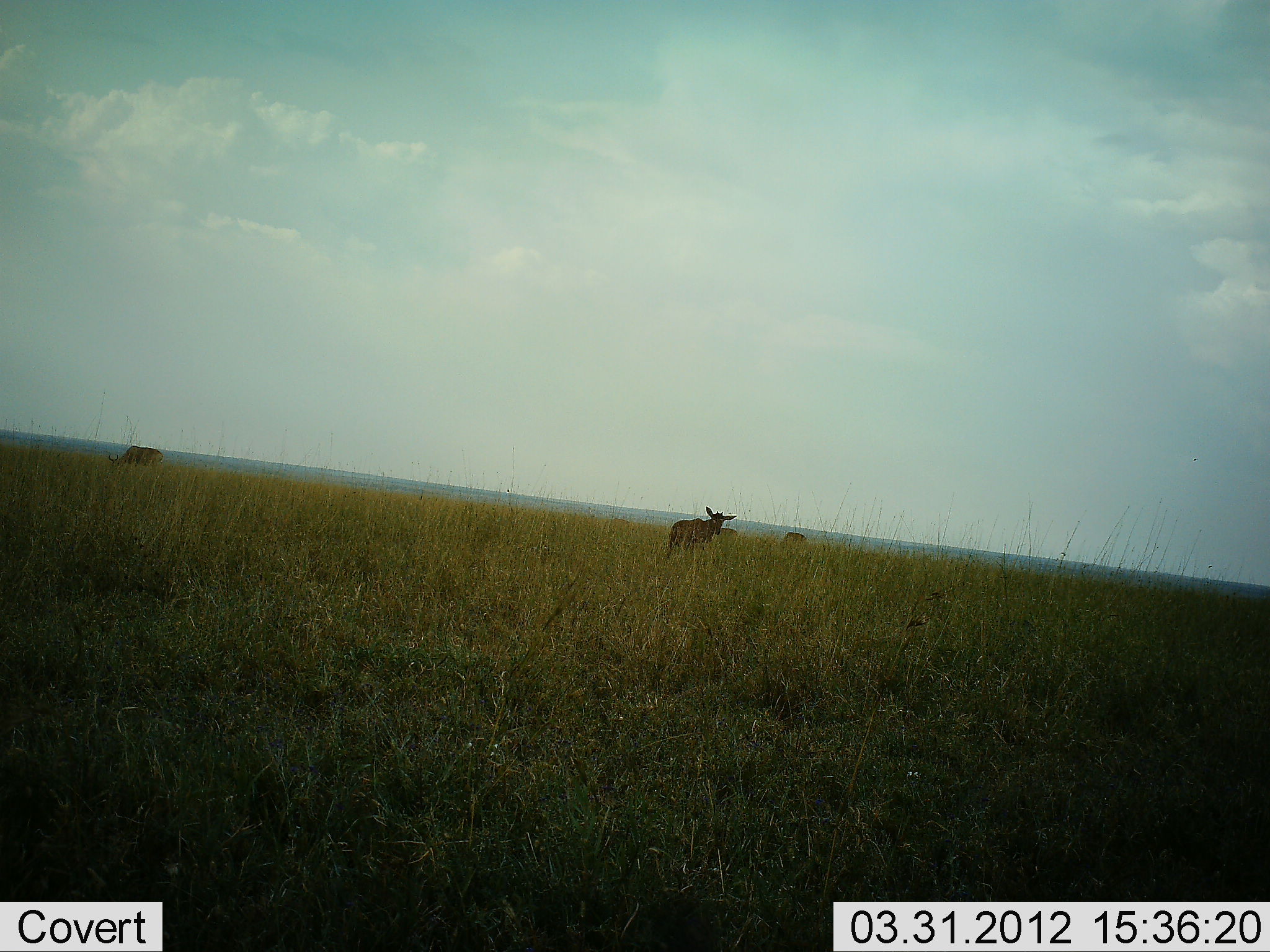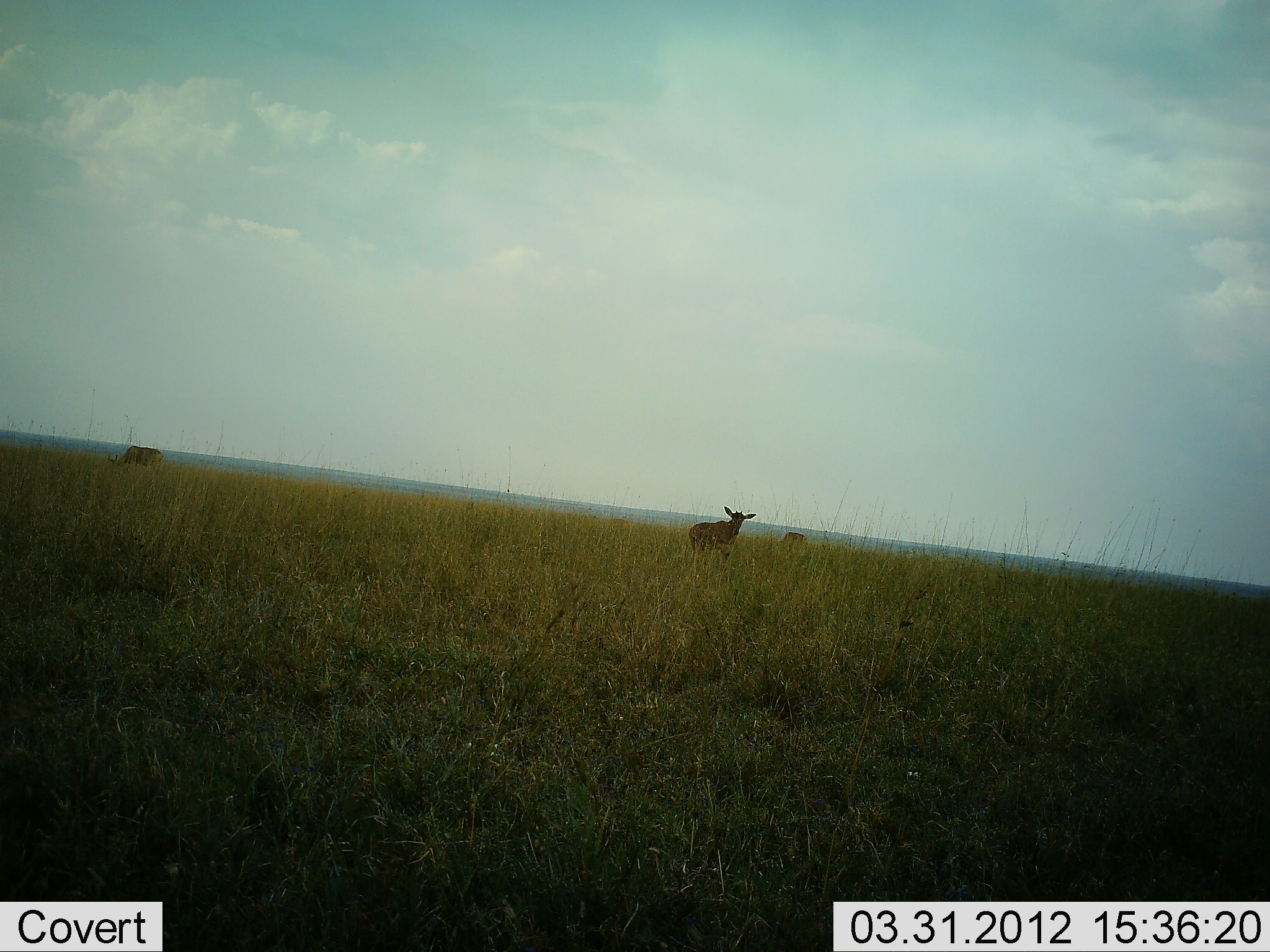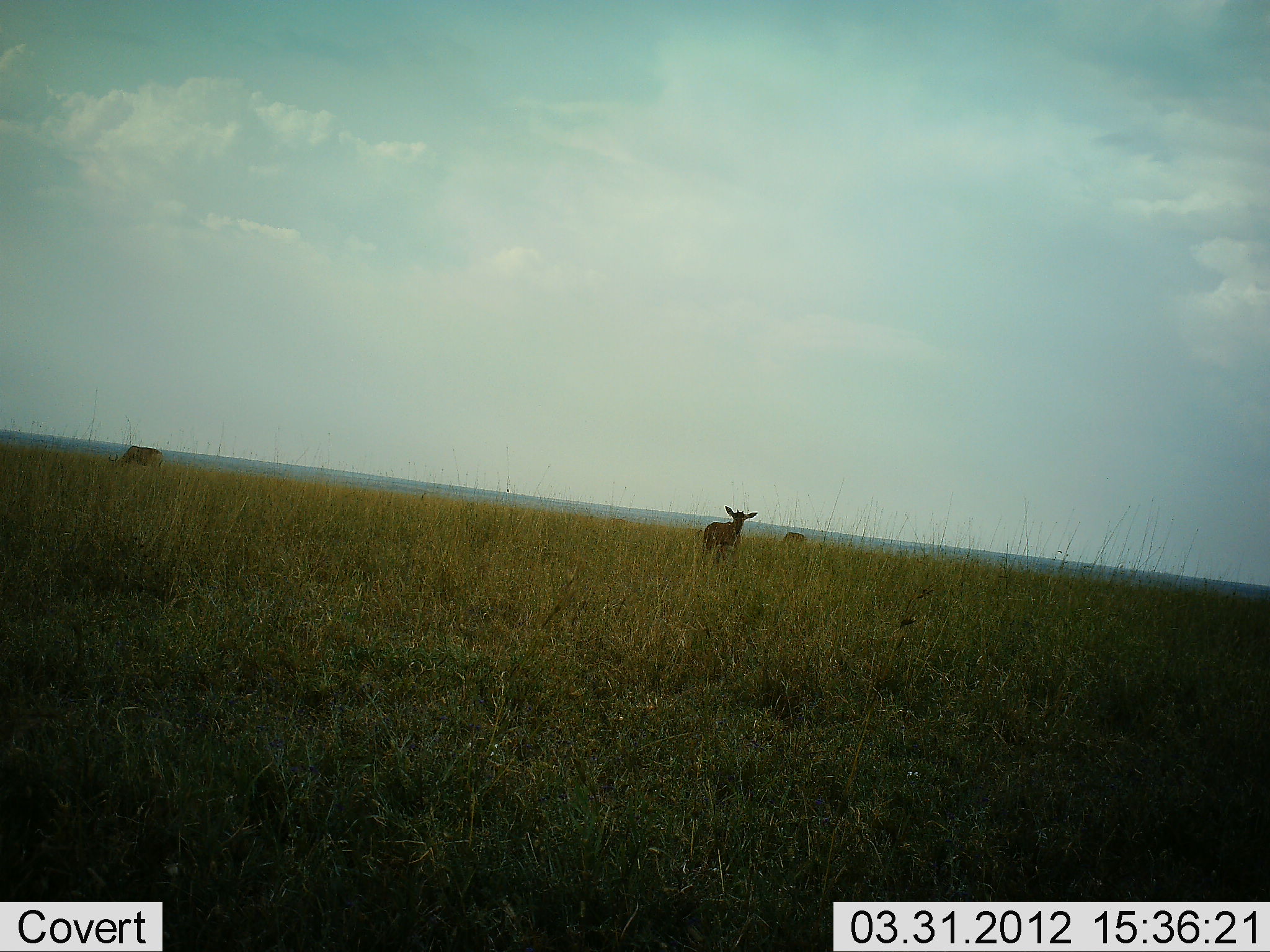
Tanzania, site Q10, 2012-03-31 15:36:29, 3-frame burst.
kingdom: Animalia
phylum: Chordata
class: Mammalia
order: Artiodactyla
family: Bovidae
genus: Redunca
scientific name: Redunca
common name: reedbuck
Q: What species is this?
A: Reedbuck (Redunca).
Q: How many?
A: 3.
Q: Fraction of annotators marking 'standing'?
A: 80%.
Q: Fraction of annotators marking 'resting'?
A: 0%.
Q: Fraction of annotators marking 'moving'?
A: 80%.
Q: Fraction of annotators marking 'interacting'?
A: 0%.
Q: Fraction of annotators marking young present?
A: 0%.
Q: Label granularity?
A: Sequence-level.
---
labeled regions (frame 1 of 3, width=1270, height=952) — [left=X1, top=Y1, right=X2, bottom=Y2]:
animal: [left=667, top=506, right=738, bottom=553]; [left=107, top=445, right=164, bottom=466]; [left=718, top=527, right=739, bottom=542]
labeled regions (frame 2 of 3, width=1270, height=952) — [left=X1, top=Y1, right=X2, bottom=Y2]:
animal: [left=688, top=506, right=756, bottom=559]; [left=107, top=445, right=164, bottom=467]; [left=782, top=532, right=806, bottom=543]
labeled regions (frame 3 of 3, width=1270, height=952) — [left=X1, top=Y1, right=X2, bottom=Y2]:
animal: [left=701, top=505, right=758, bottom=563]; [left=108, top=446, right=163, bottom=468]; [left=780, top=532, right=805, bottom=544]